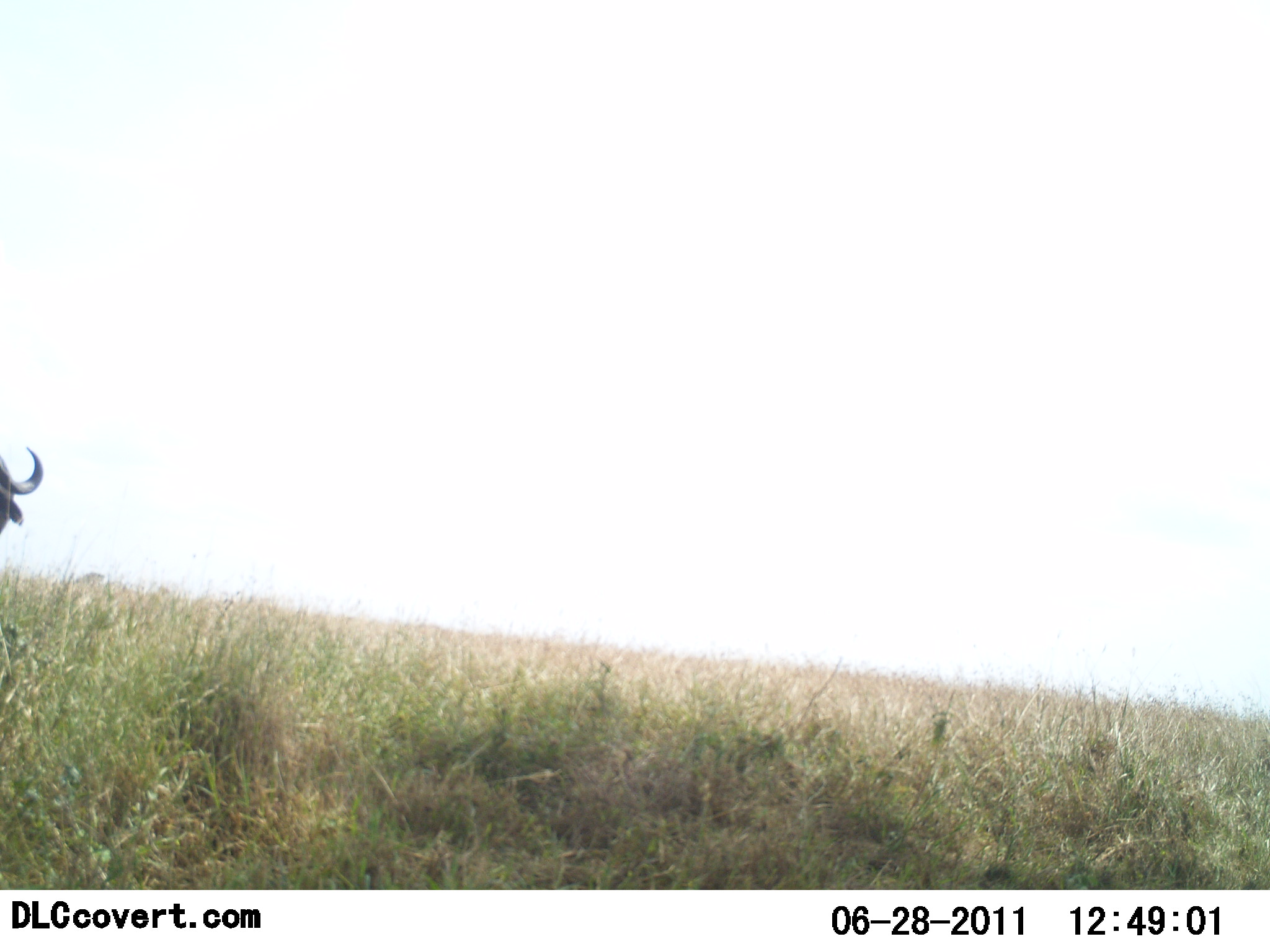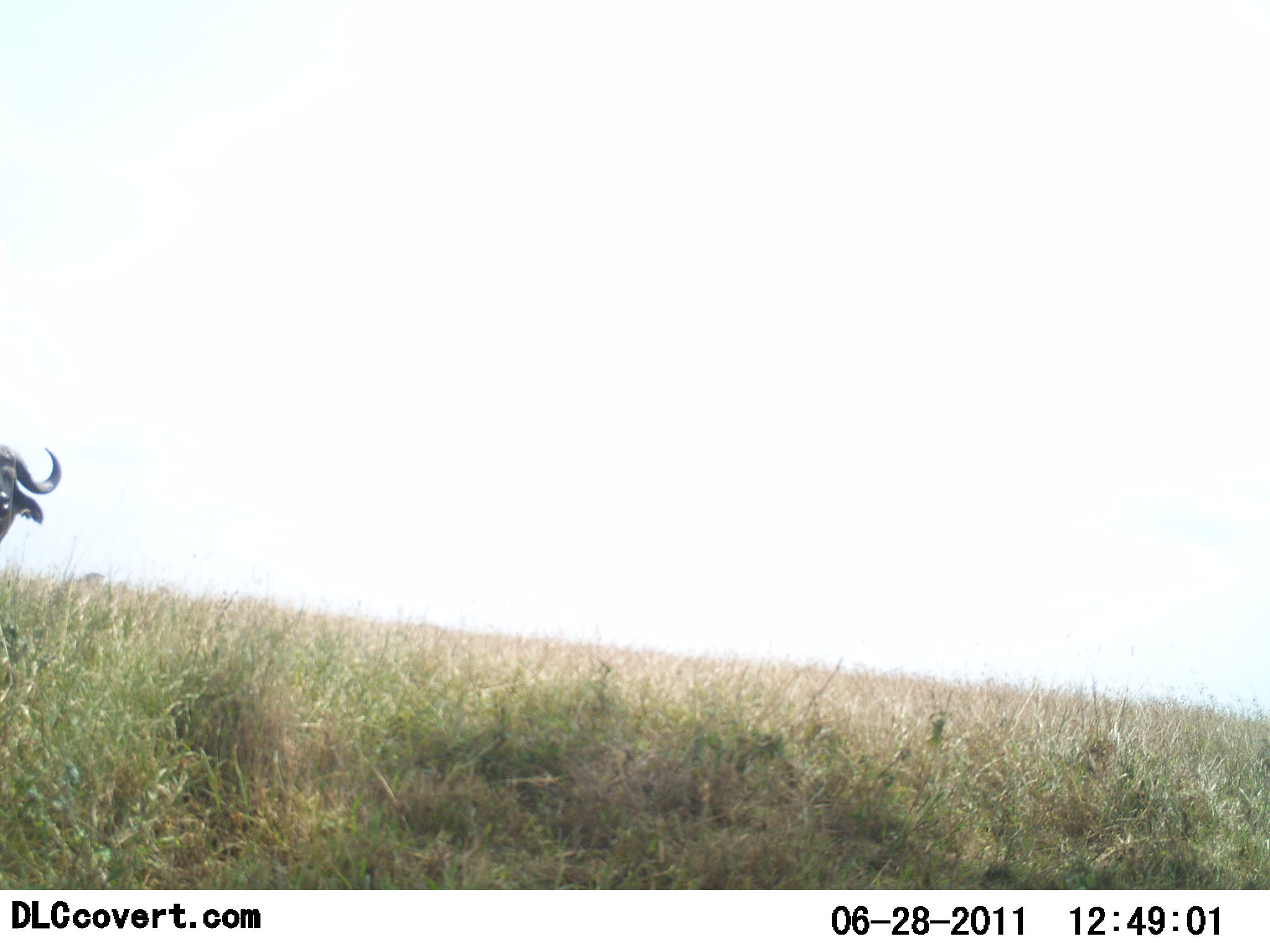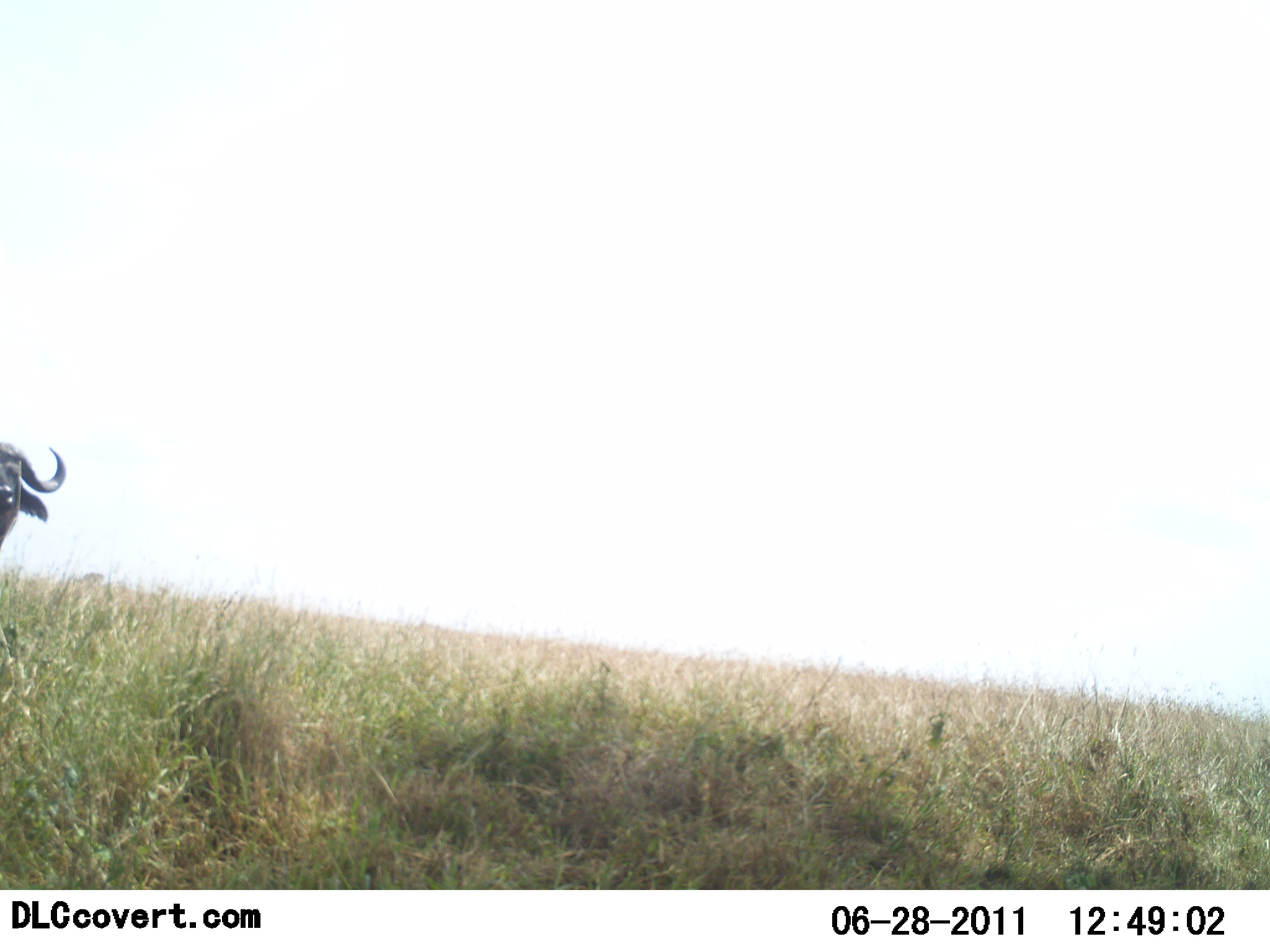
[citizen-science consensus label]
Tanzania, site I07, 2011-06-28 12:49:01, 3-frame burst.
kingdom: Animalia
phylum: Chordata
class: Mammalia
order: Artiodactyla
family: Bovidae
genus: Syncerus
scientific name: Syncerus caffer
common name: cape buffalo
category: buffalo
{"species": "buffalo (cape buffalo) (Syncerus caffer)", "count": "1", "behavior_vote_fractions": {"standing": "75%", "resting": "0%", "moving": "25%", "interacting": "0%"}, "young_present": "0%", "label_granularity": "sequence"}